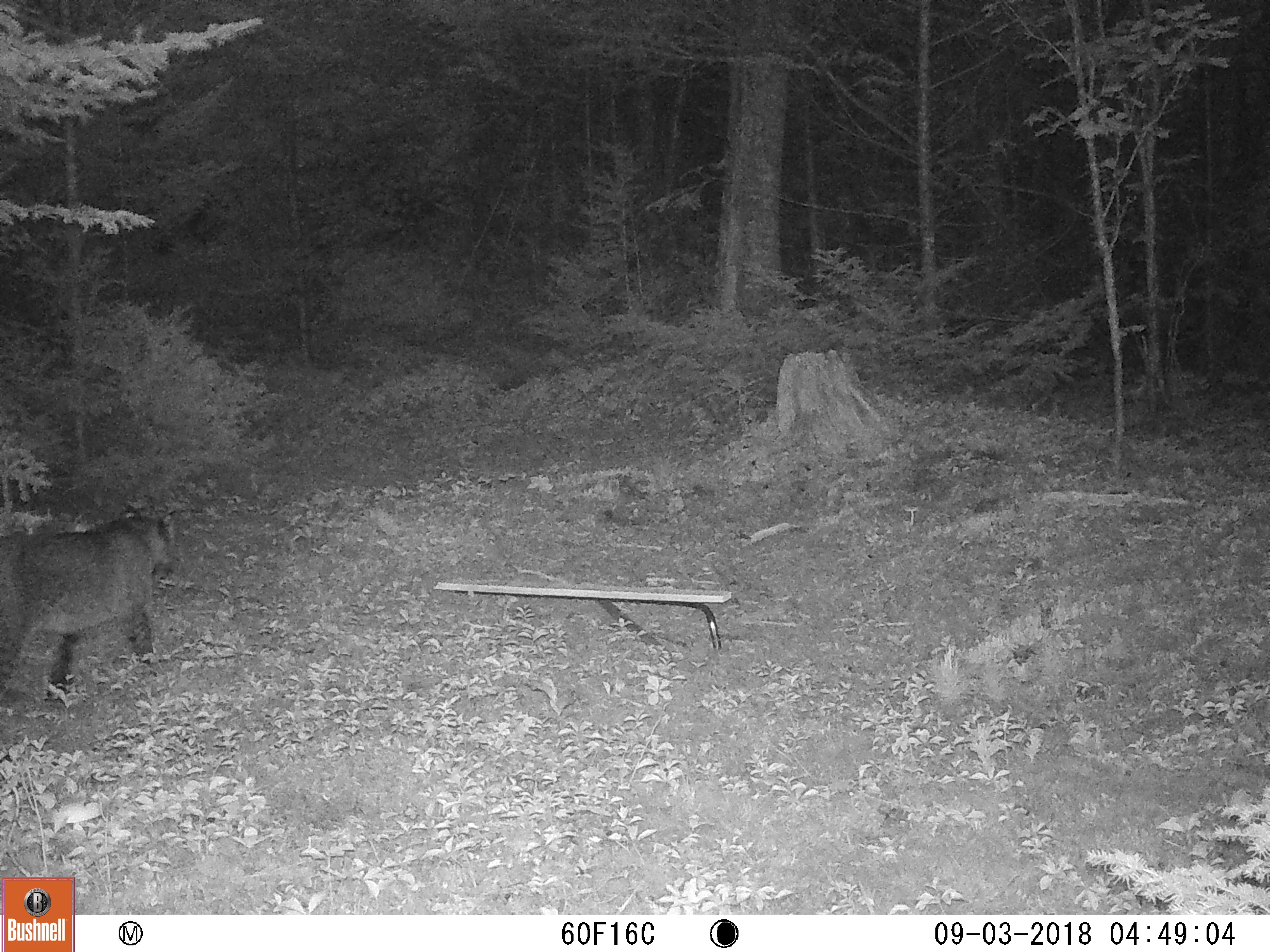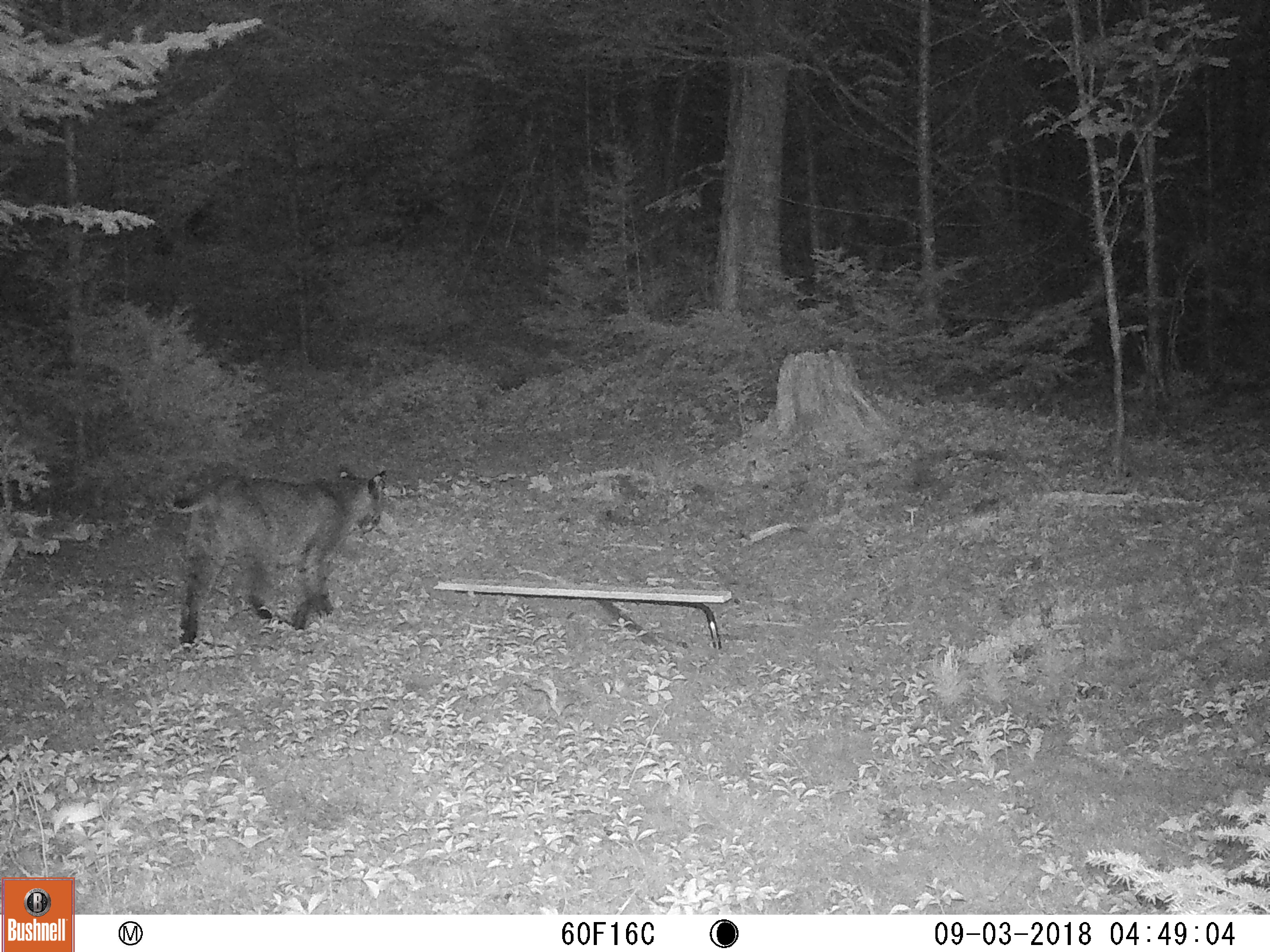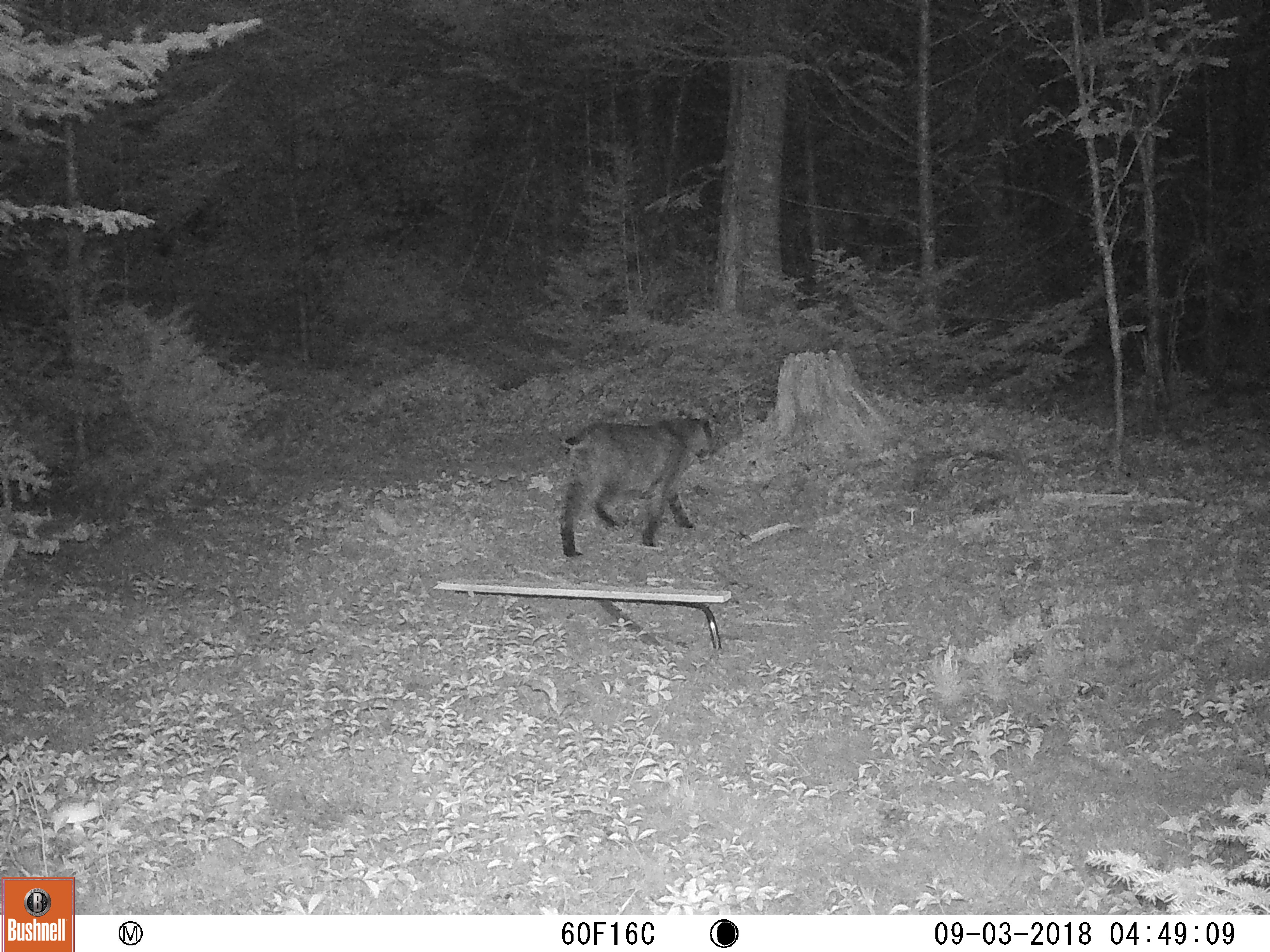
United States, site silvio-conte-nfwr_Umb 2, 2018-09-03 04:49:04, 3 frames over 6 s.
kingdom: Animalia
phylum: Chordata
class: Mammalia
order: Carnivora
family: Felidae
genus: Lynx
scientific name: Lynx rufus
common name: bobcat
Bobcat (Lynx rufus).